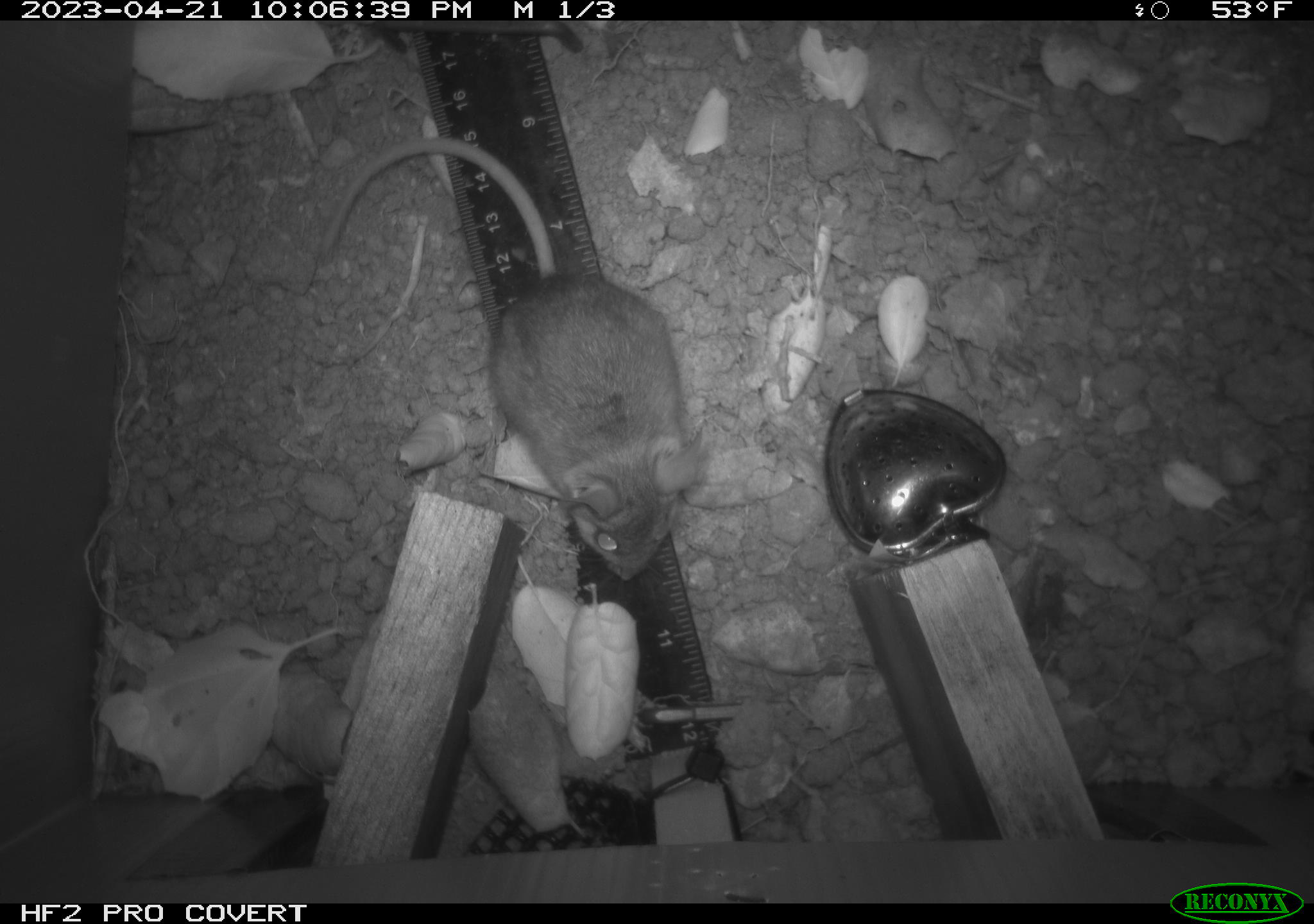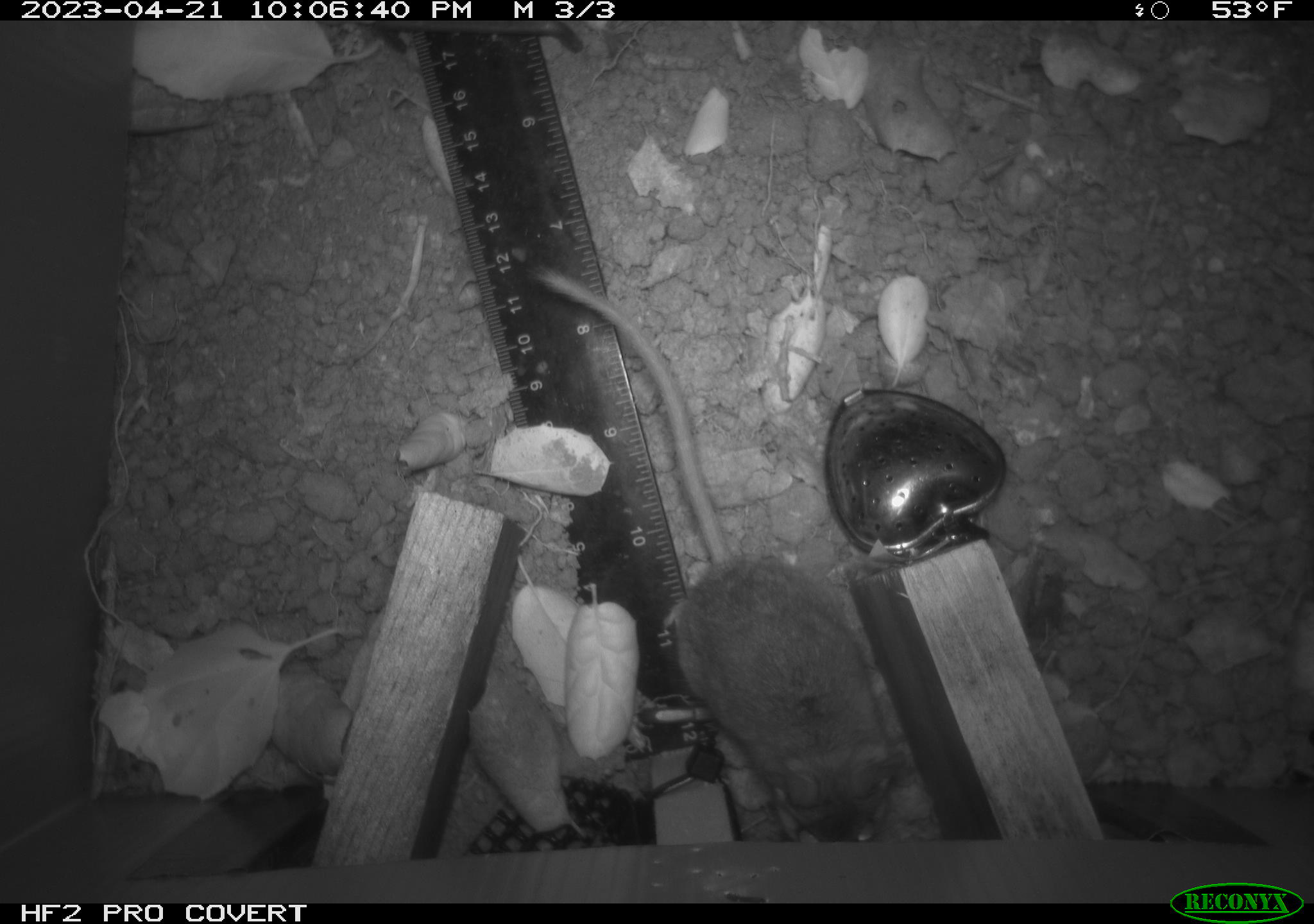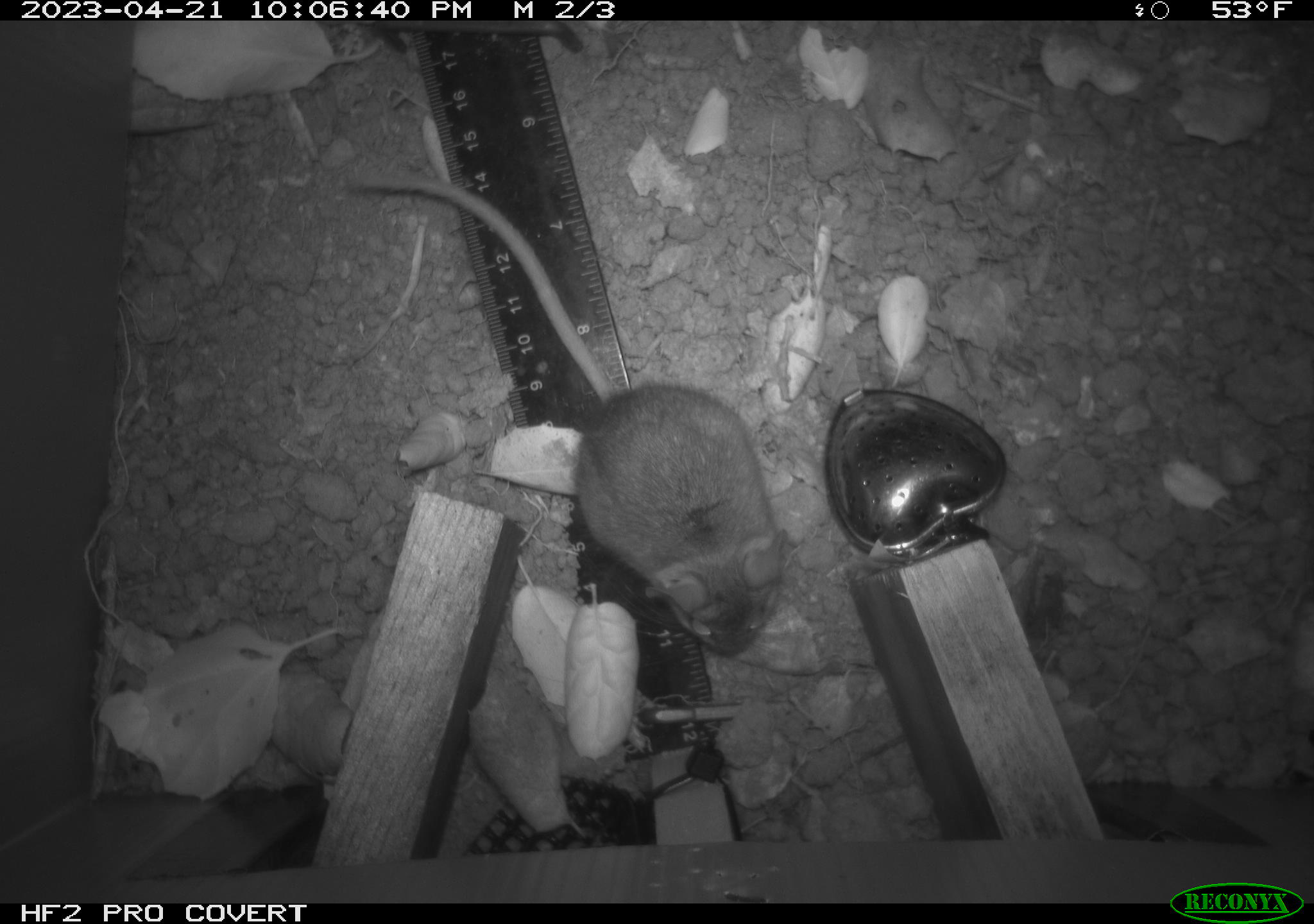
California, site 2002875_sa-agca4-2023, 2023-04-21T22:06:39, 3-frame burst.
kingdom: Animalia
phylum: Chordata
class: Mammalia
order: Rodentia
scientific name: Rodentia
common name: mouse species